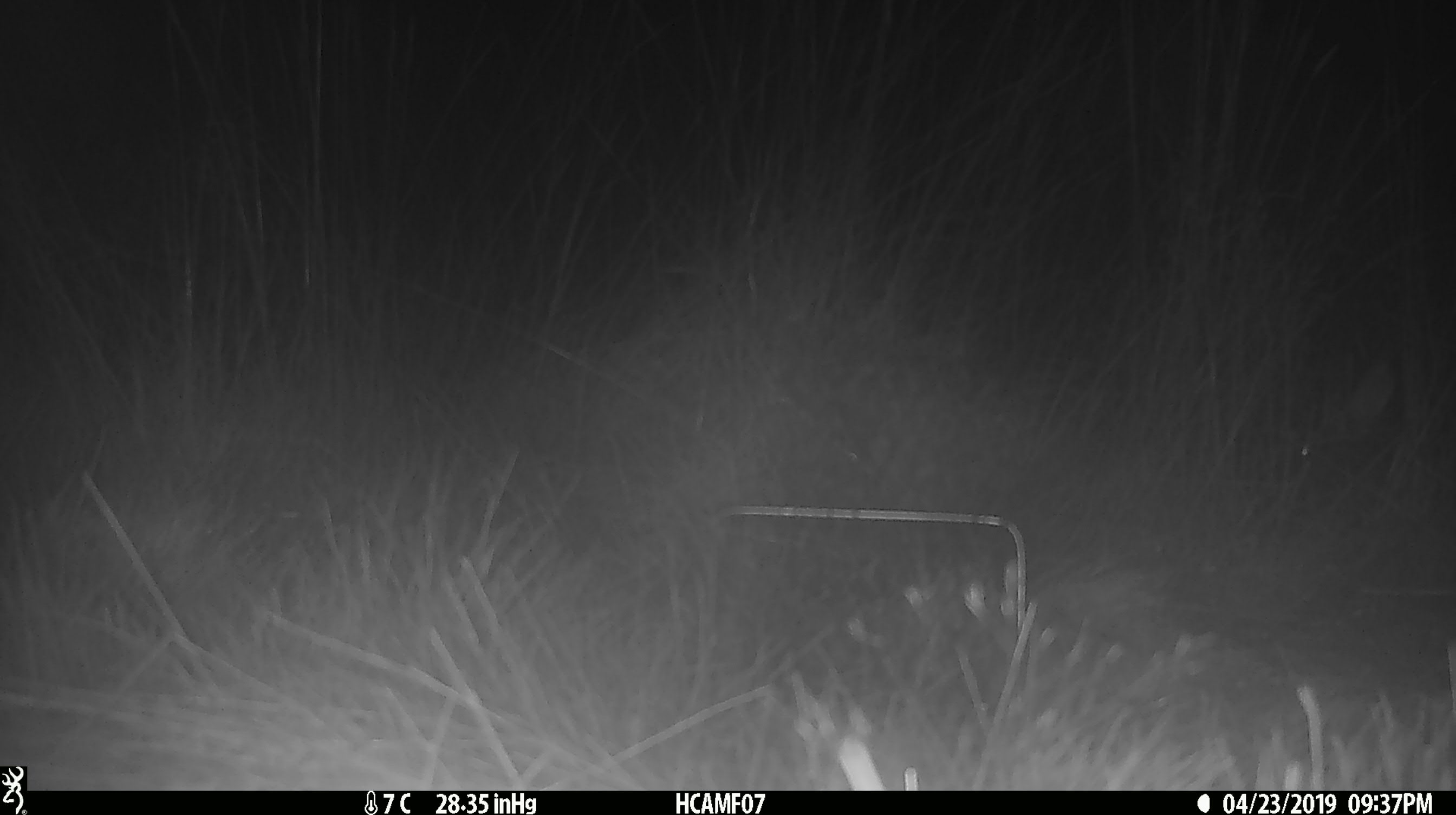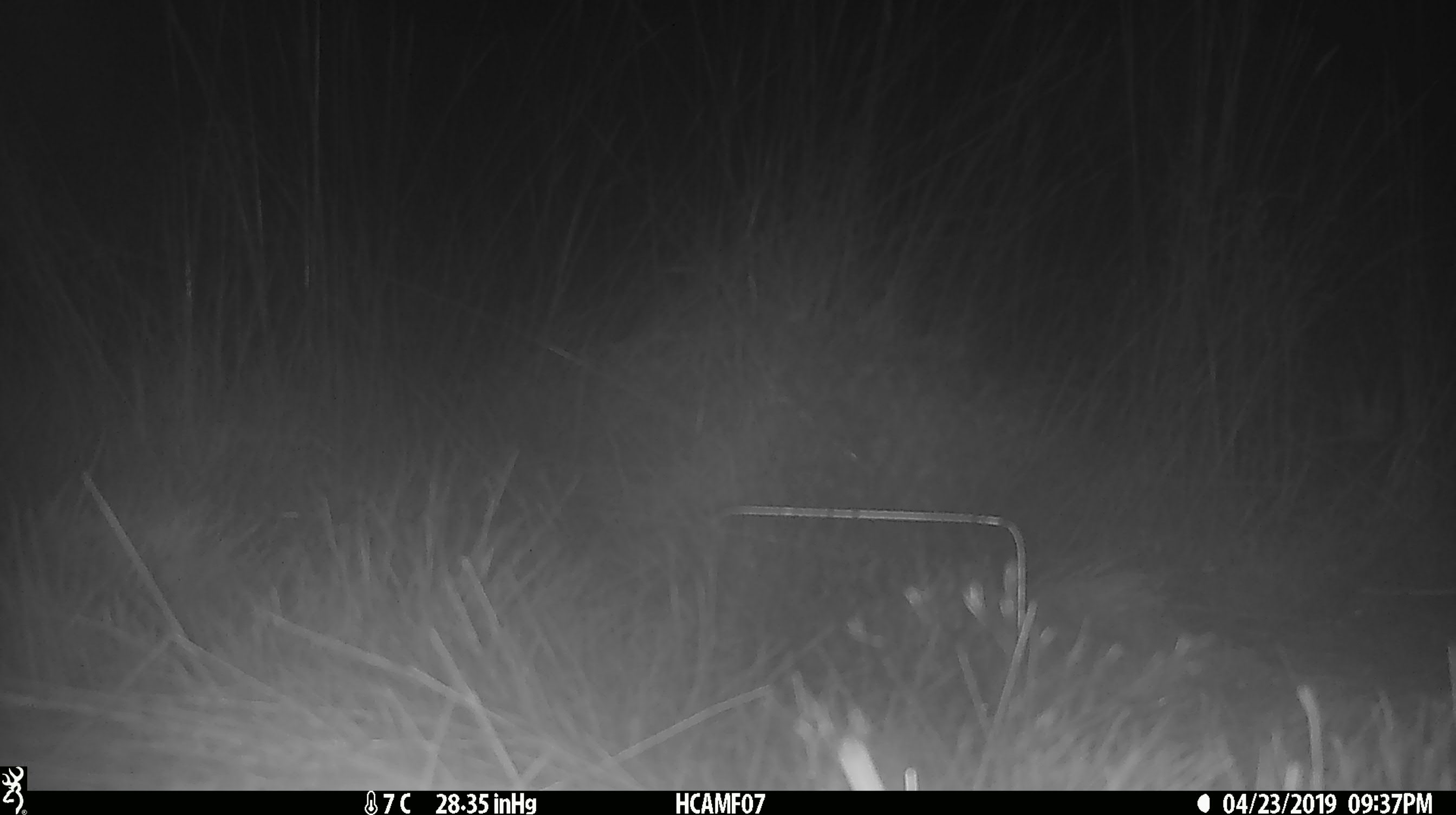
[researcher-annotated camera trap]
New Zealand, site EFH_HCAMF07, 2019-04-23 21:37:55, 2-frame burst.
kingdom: Animalia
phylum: Chordata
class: Mammalia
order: Lagomorpha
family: Leporidae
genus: Lepus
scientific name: Lepus europaeus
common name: brown hare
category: hare